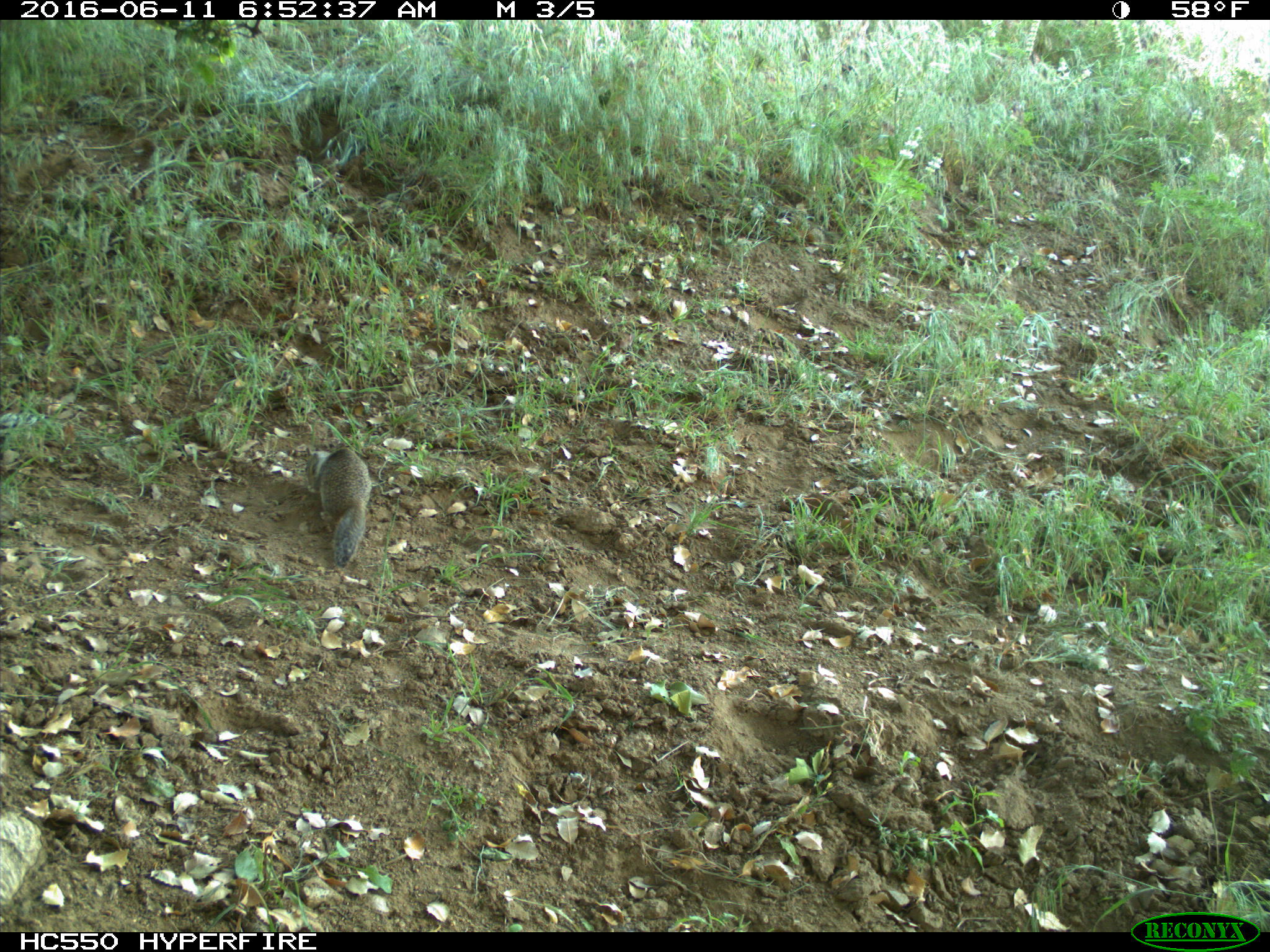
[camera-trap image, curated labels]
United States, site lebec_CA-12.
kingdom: Animalia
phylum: Chordata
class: Mammalia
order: Rodentia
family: Sciuridae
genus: Otospermophilus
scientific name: Otospermophilus beecheyi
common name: california ground squirrel